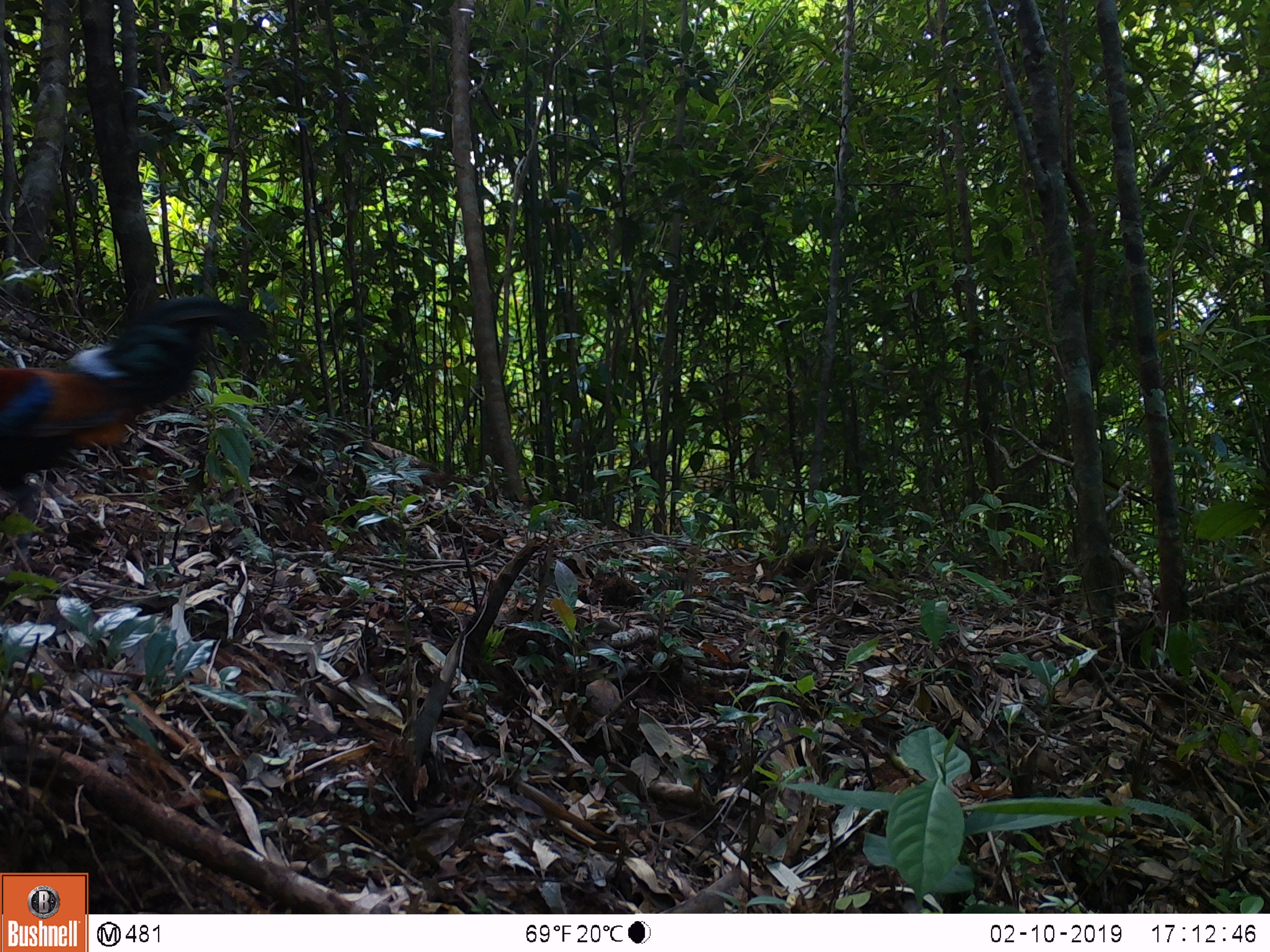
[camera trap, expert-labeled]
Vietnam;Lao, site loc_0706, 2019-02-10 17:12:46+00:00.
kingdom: Animalia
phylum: Chordata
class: Aves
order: Galliformes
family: Phasianidae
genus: Gallus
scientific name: Gallus gallus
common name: red junglefowl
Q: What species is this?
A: Red junglefowl (Gallus gallus).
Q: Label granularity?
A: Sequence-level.